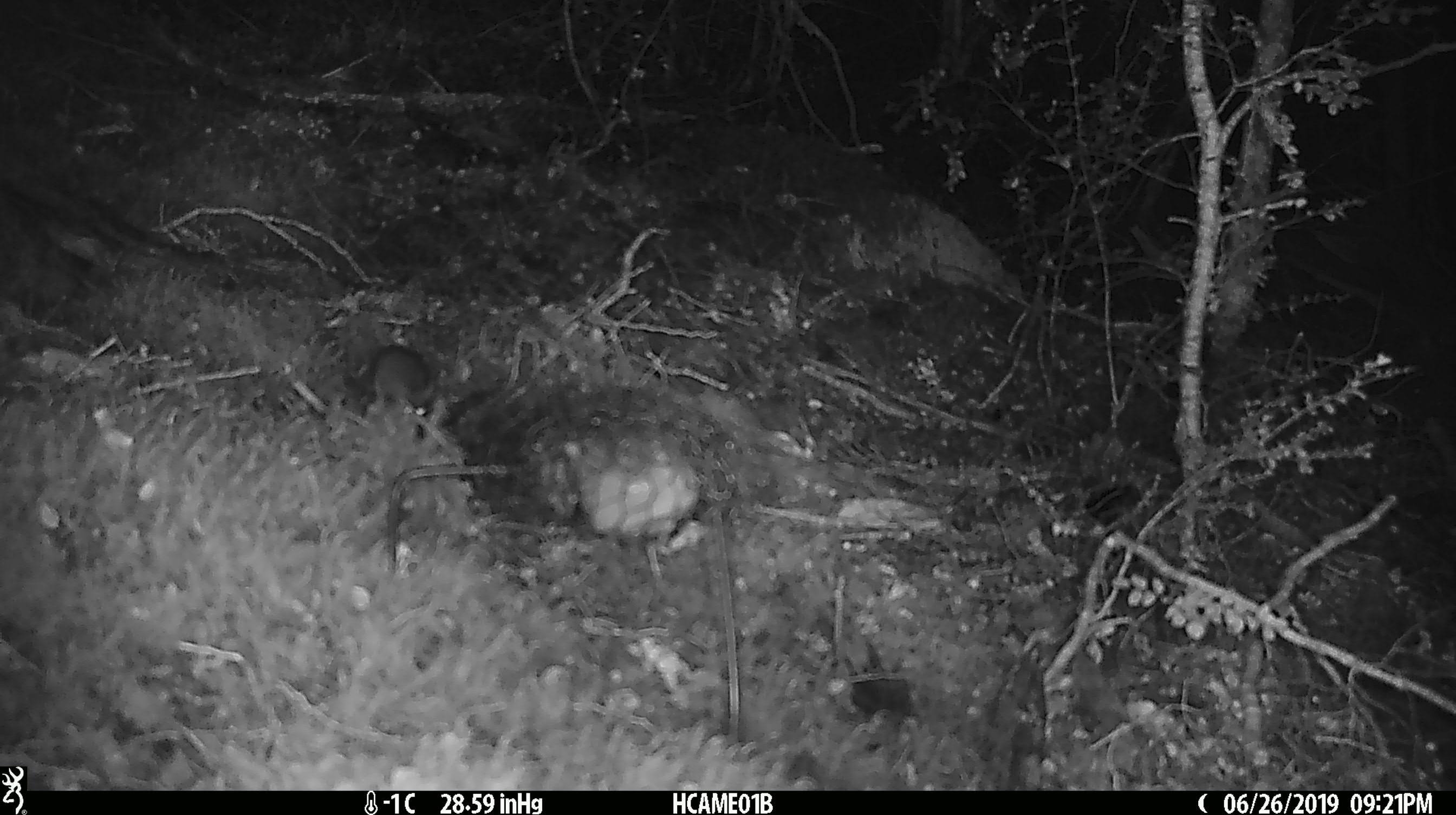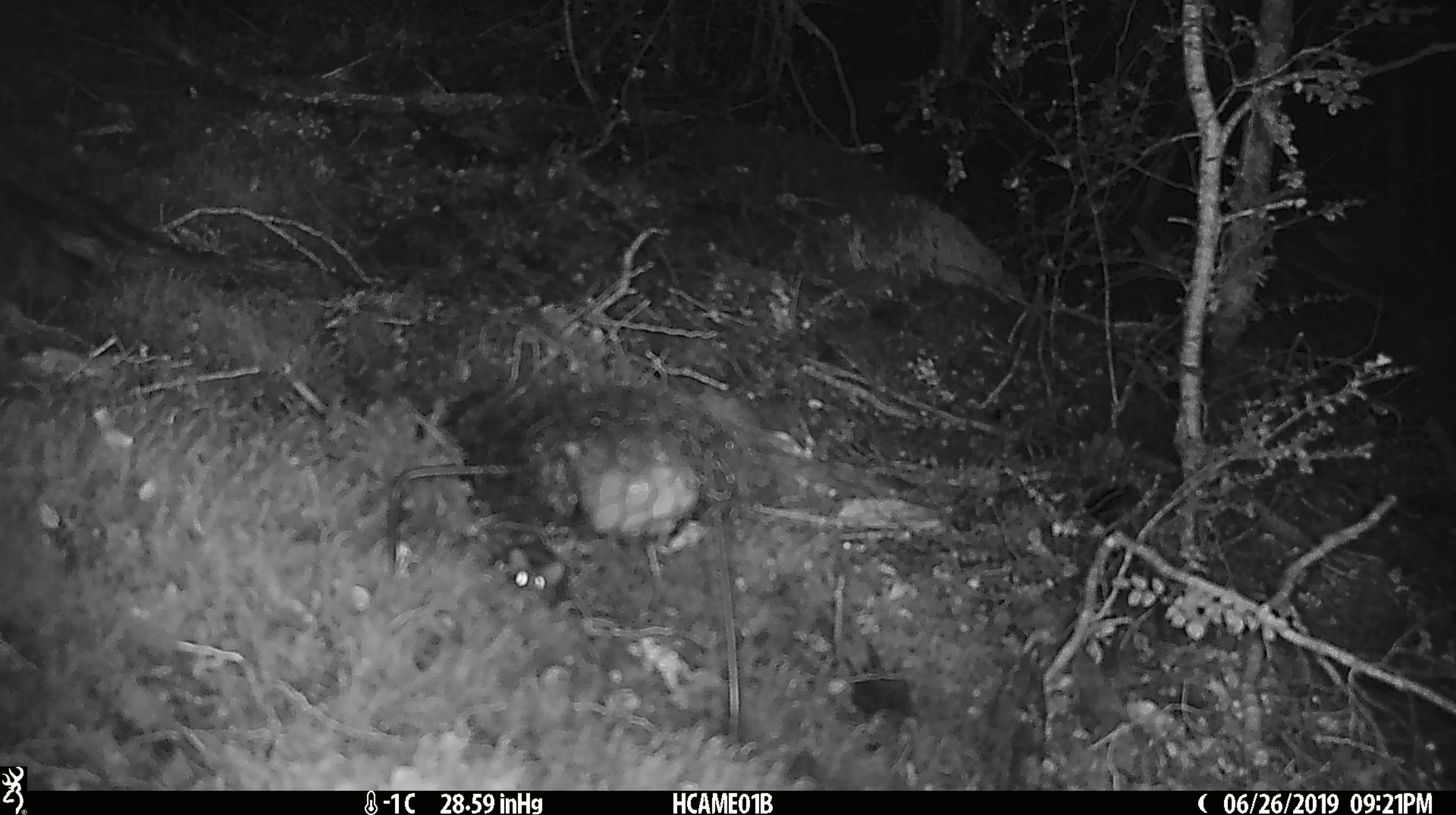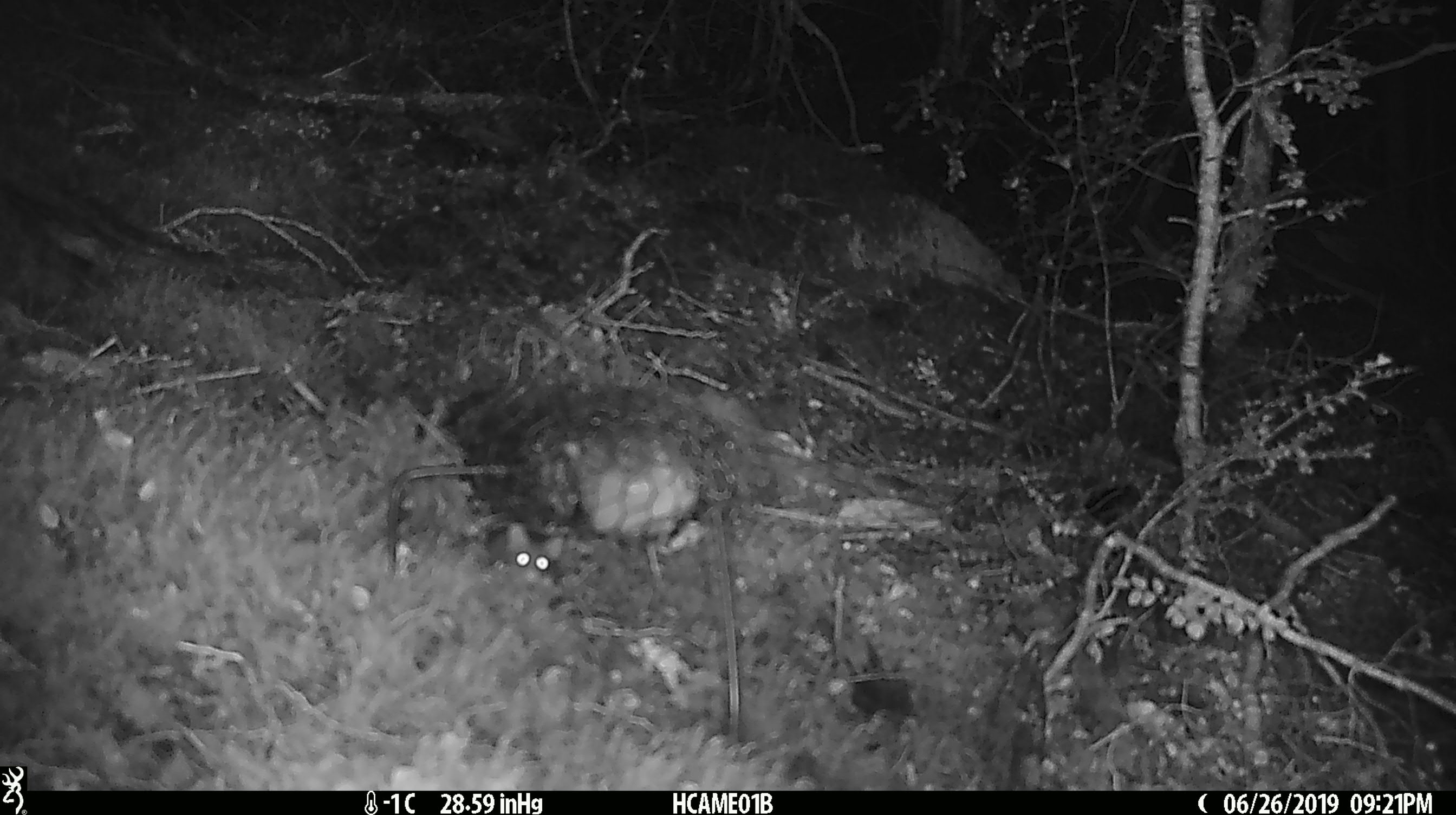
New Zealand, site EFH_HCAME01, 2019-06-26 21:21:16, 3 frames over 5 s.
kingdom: Animalia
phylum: Chordata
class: Mammalia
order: Rodentia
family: Muridae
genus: Mus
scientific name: Mus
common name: mouse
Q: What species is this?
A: Mouse (Mus).